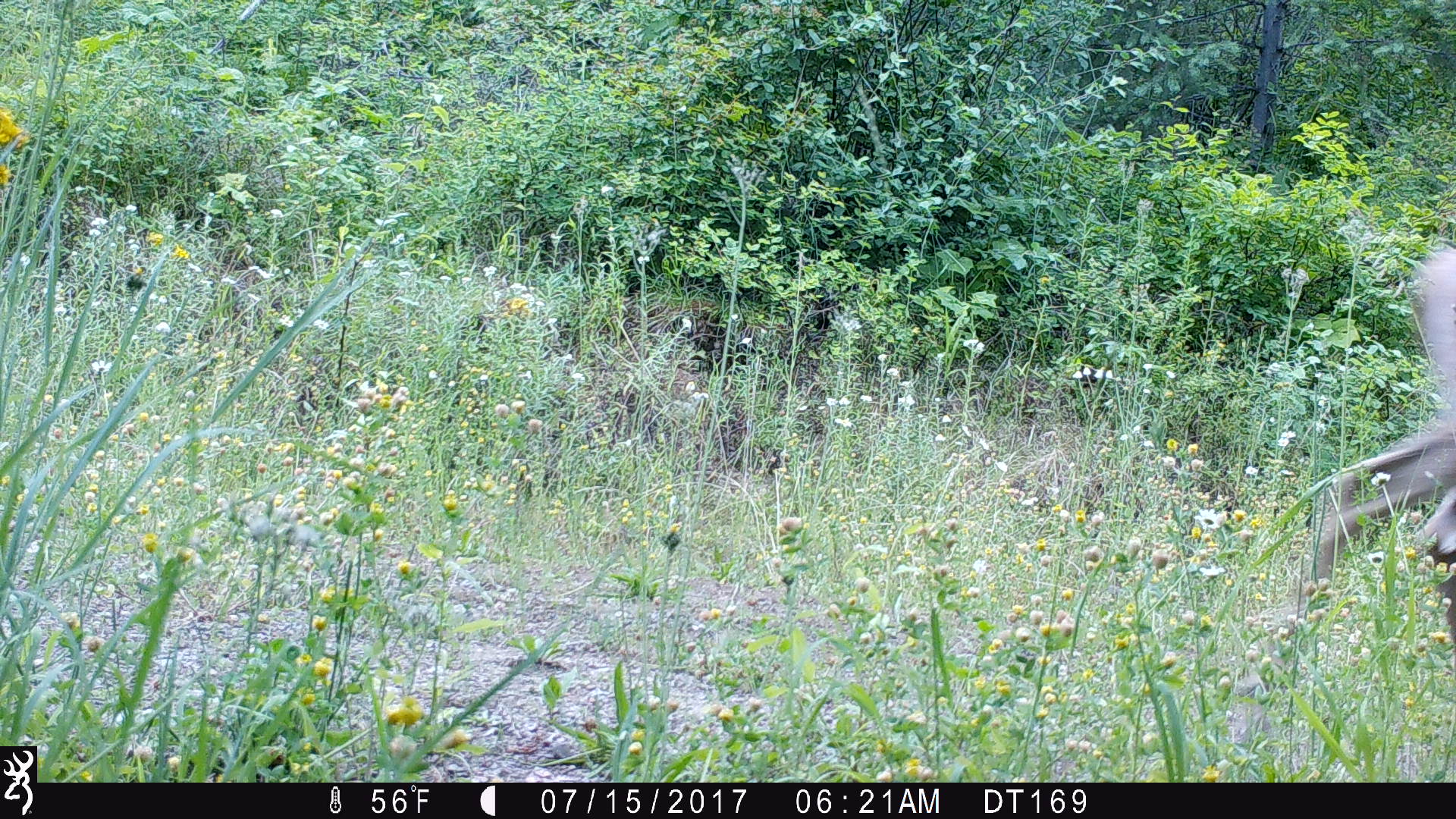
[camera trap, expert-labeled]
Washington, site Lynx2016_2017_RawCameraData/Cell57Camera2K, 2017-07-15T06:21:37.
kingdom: Animalia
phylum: Chordata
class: Mammalia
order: Artiodactyla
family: Cervidae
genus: Odocoileus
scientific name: Odocoileus virginianus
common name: white-tailed deer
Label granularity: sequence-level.